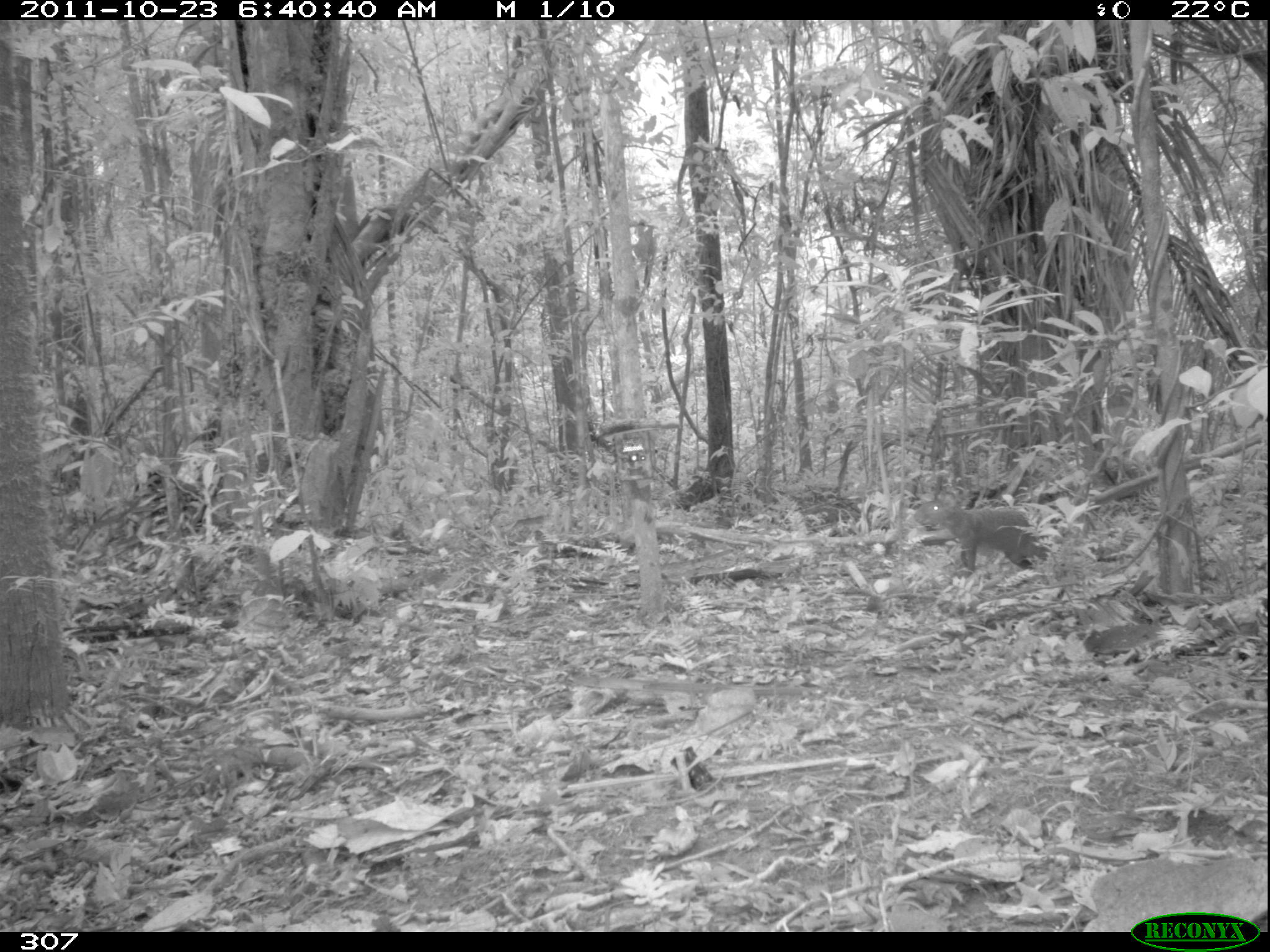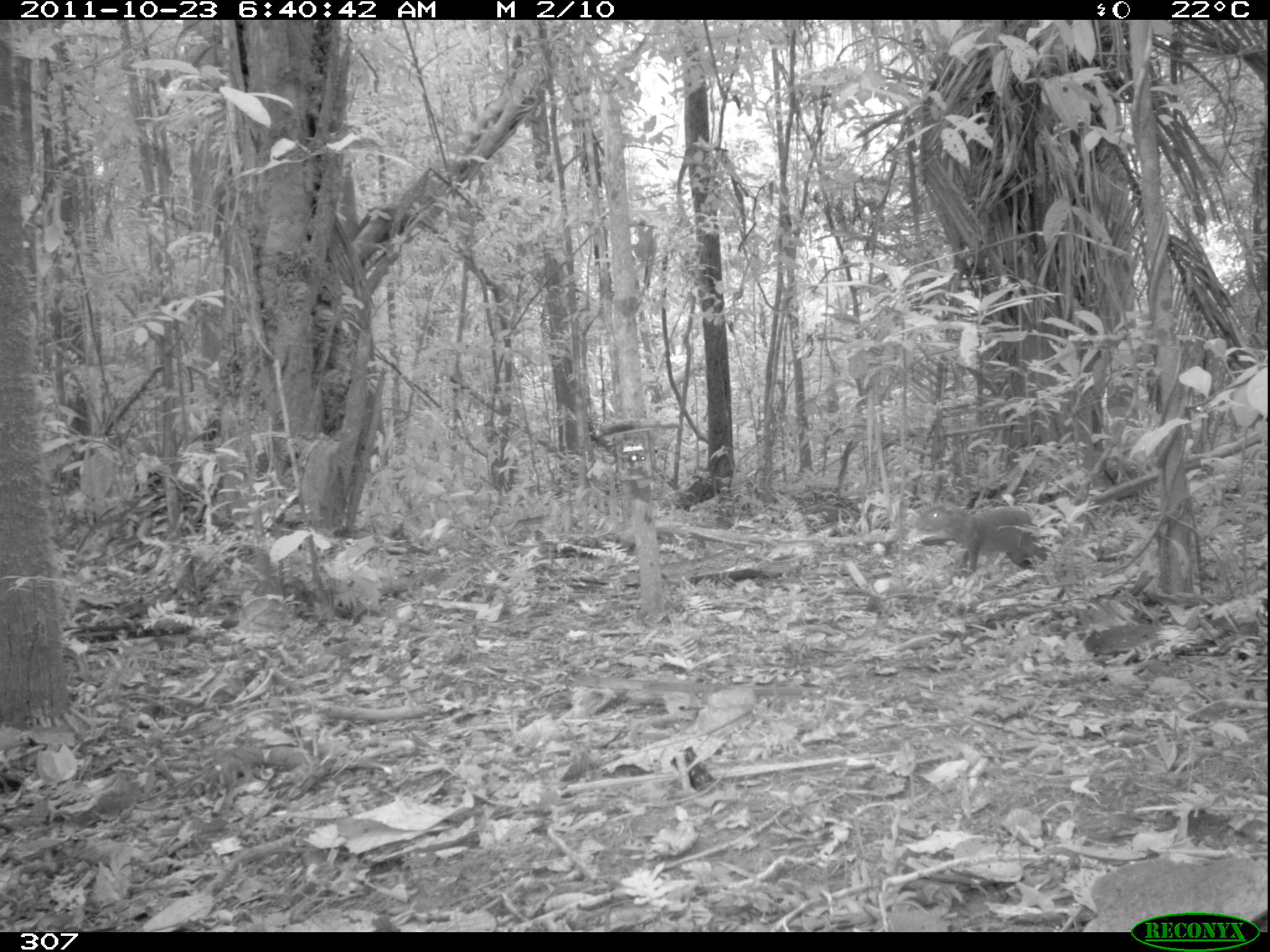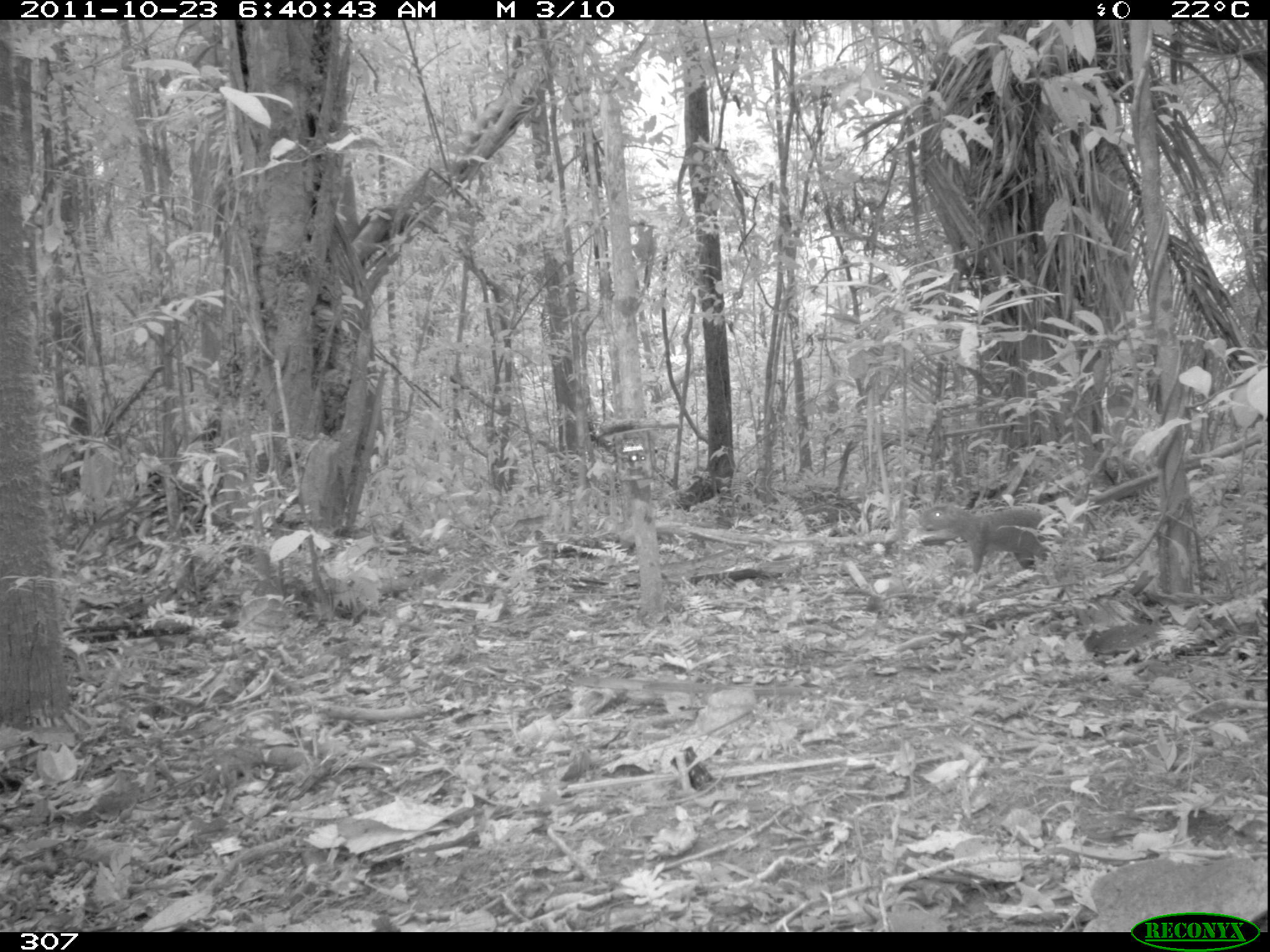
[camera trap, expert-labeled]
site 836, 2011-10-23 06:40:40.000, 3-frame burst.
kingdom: Animalia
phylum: Chordata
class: Mammalia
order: Rodentia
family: Dasyproctidae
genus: Dasyprocta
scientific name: Dasyprocta punctata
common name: central american agouti